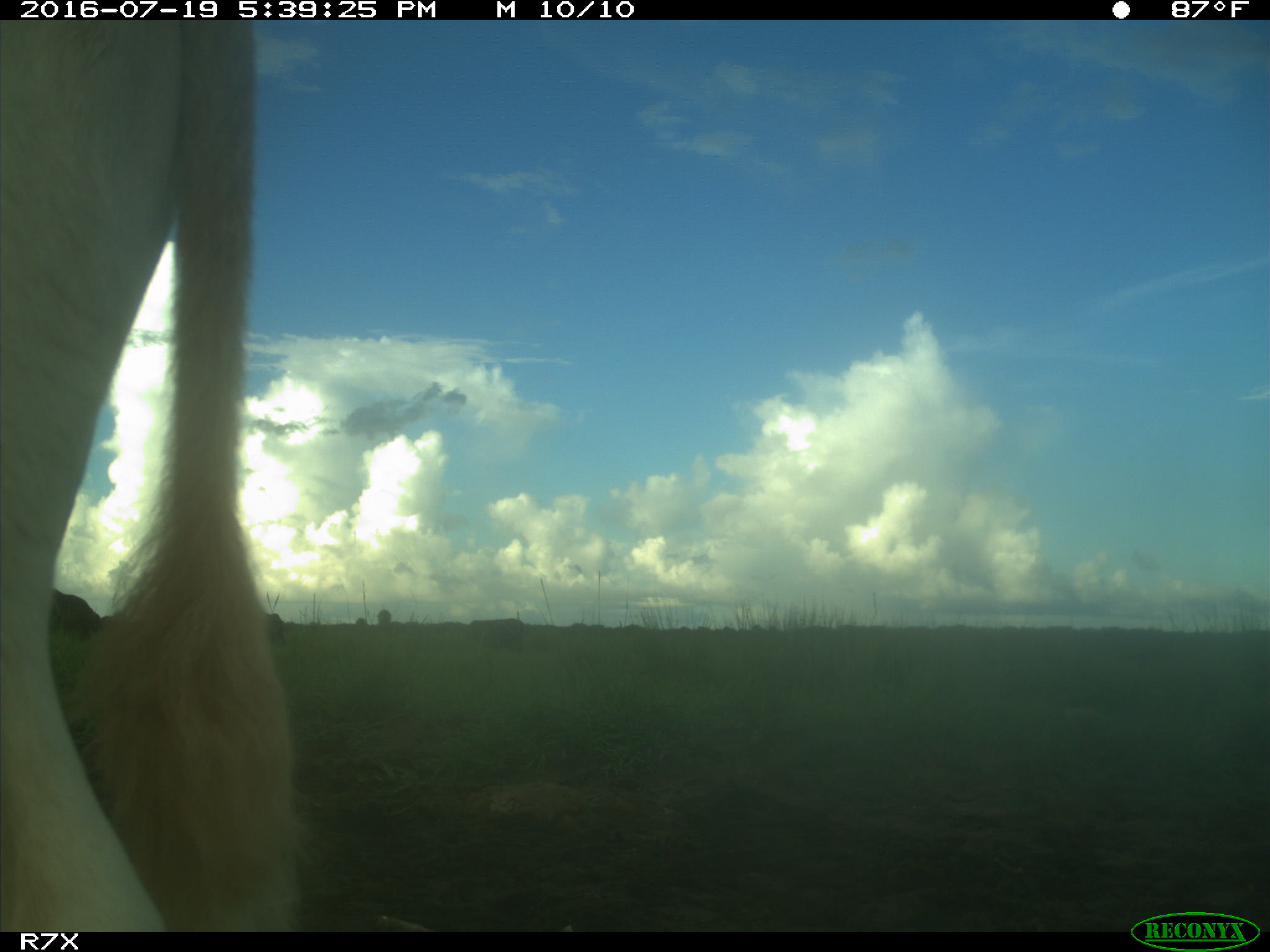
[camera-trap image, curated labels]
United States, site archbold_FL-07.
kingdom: Animalia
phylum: Chordata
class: Mammalia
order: Artiodactyla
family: Bovidae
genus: Bos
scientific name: Bos taurus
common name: domestic cow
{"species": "Bos taurus (domestic cow)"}